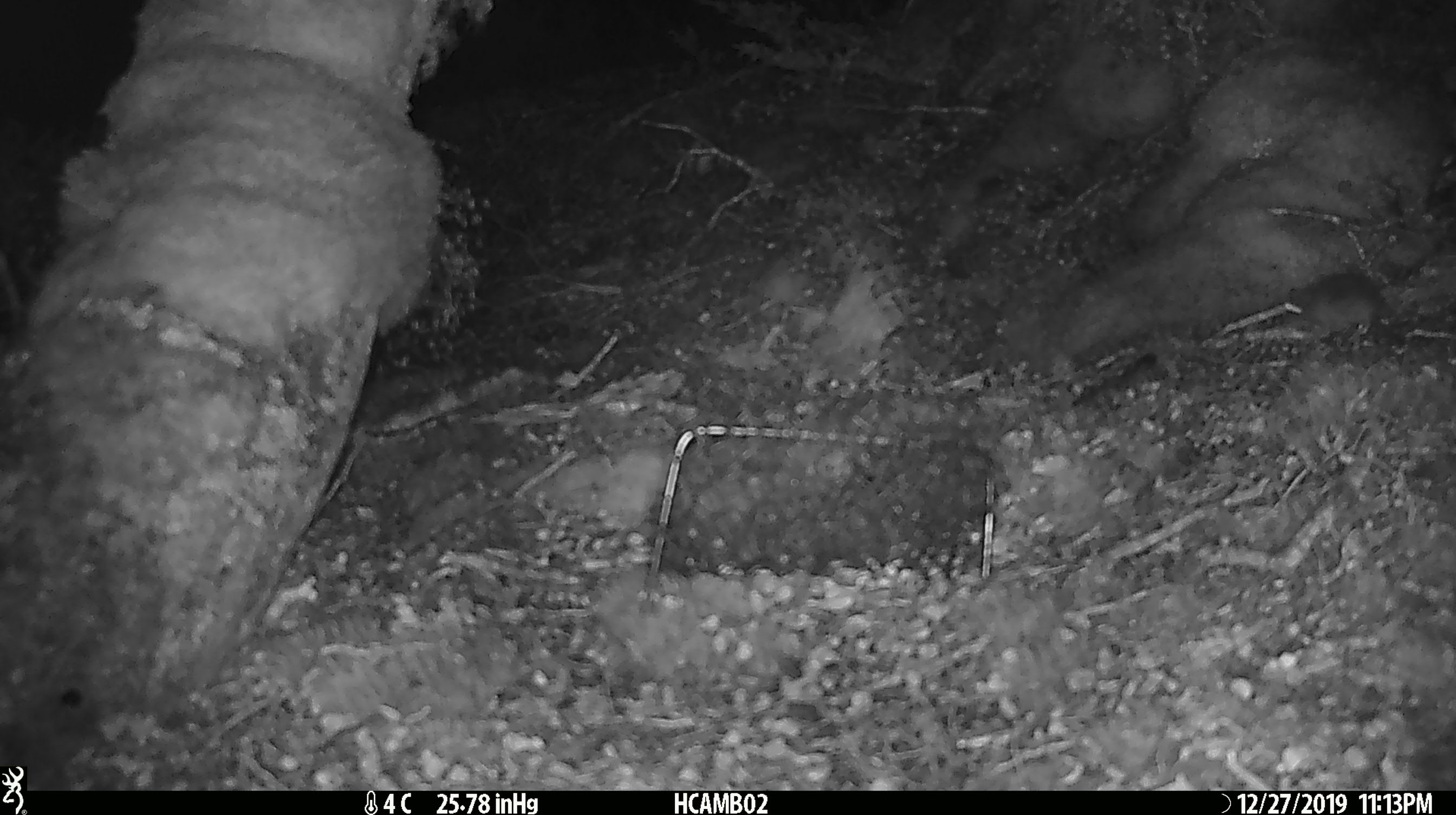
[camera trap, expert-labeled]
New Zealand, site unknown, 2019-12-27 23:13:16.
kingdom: Animalia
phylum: Chordata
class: Mammalia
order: Rodentia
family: Muridae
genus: Mus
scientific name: Mus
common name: mouse